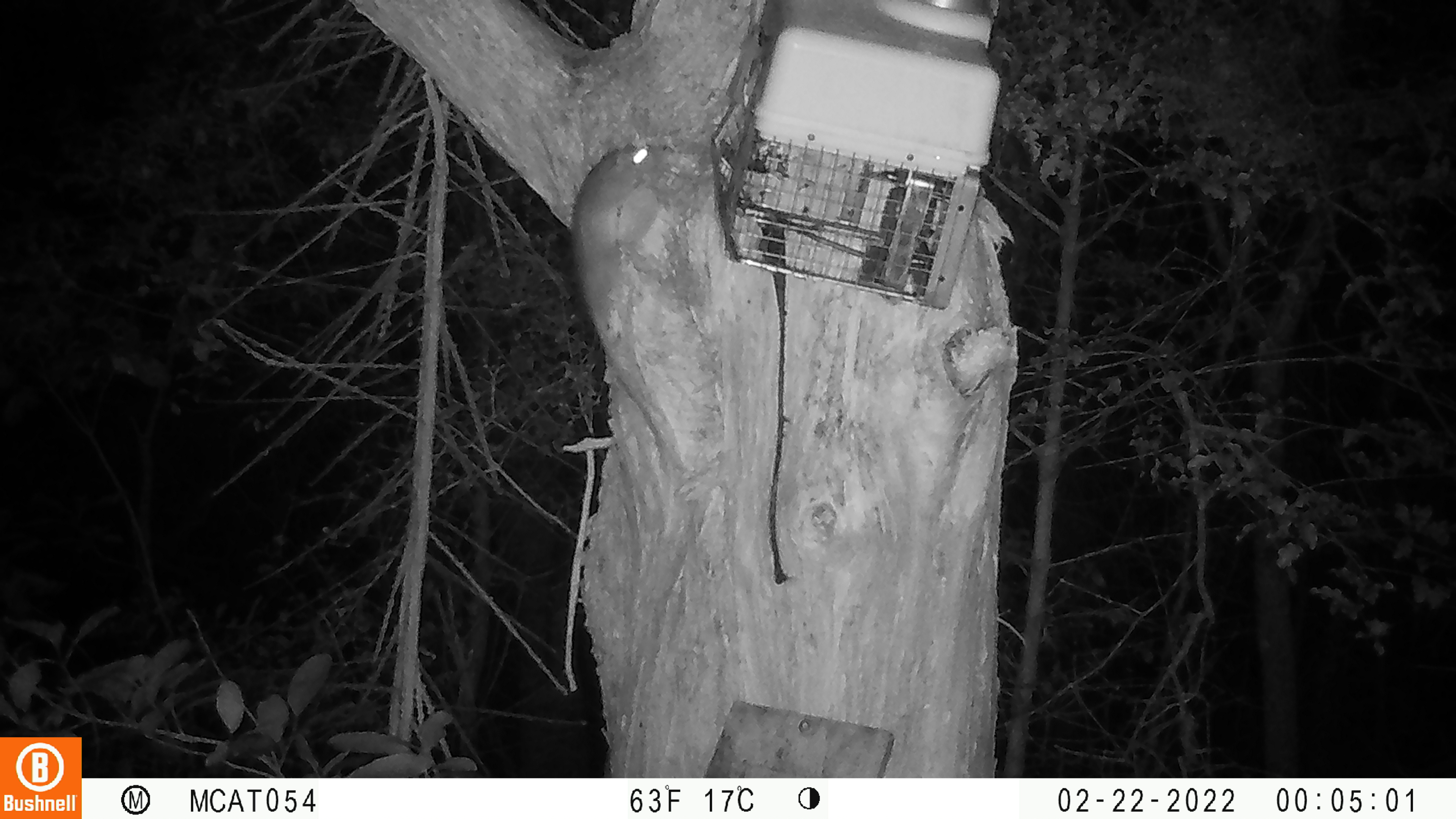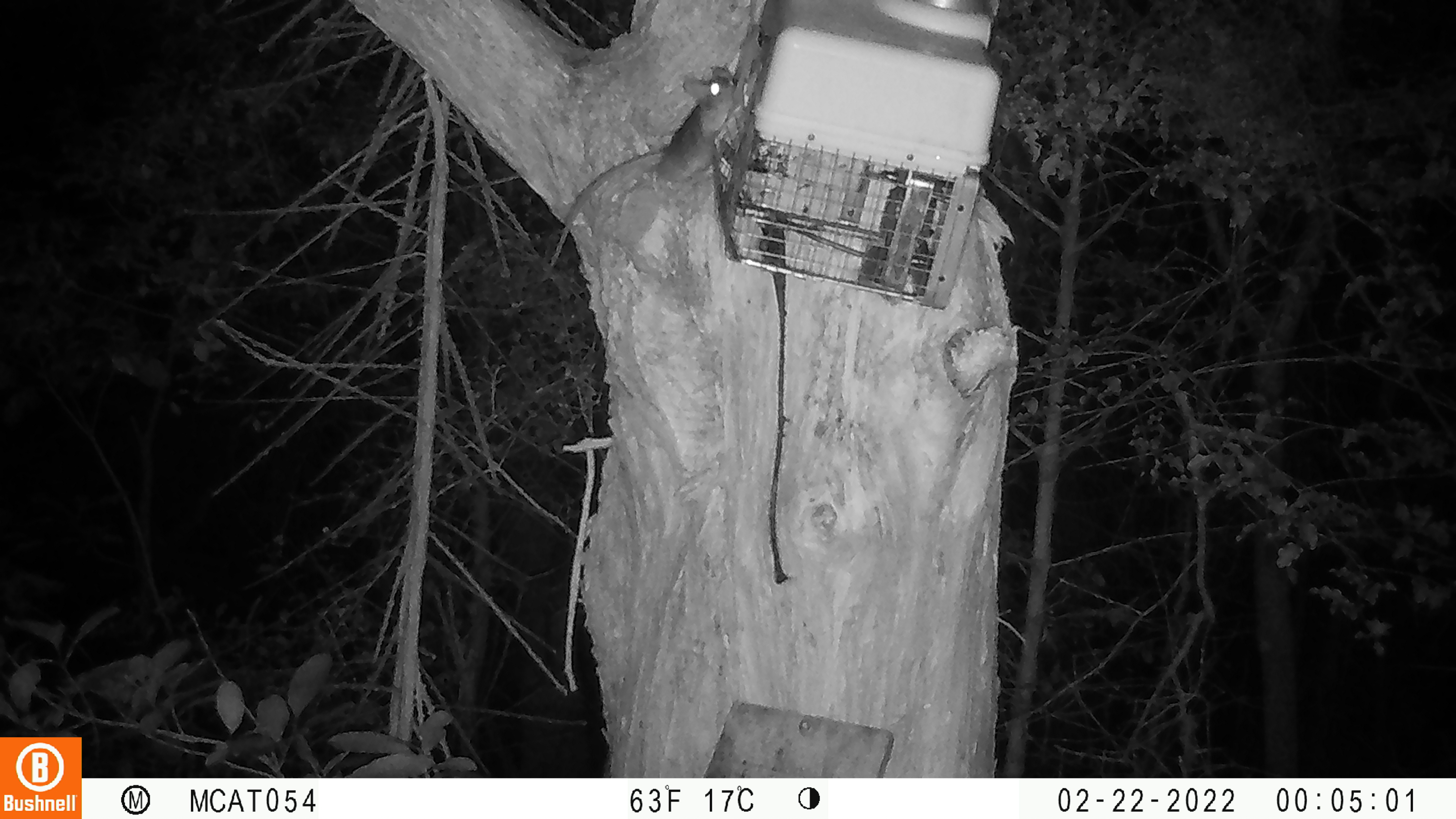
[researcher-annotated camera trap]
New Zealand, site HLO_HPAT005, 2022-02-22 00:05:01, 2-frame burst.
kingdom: Animalia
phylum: Chordata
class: Mammalia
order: Rodentia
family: Muridae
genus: Rattus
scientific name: Rattus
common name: rat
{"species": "rat (Rattus)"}